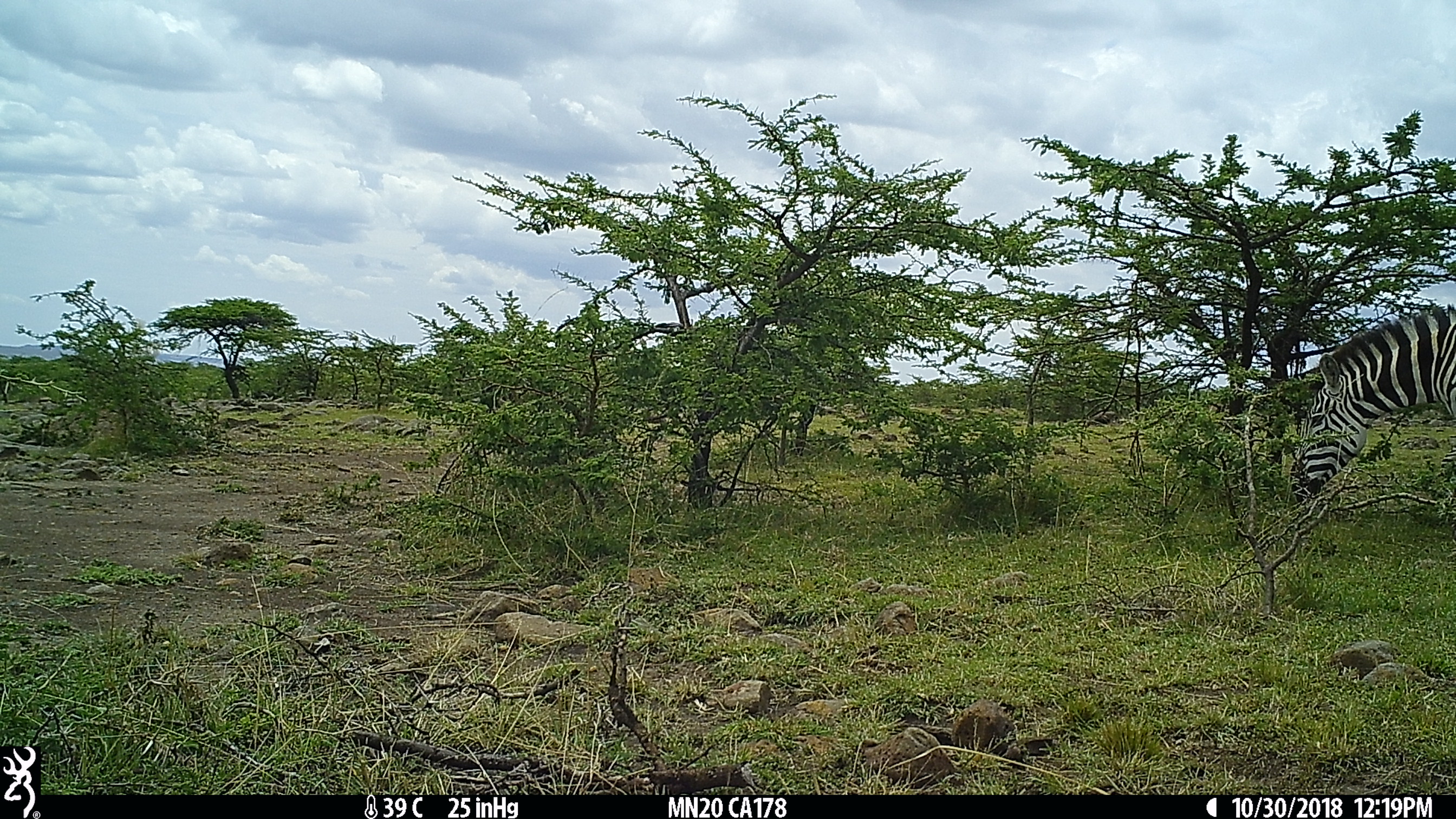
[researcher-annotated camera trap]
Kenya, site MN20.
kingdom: Animalia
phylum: Chordata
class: Mammalia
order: Perissodactyla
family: Equidae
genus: Equus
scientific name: Equus quagga burchellii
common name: burchell's zebra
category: zebra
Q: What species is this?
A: Zebra (burchell's zebra) (Equus quagga burchellii).